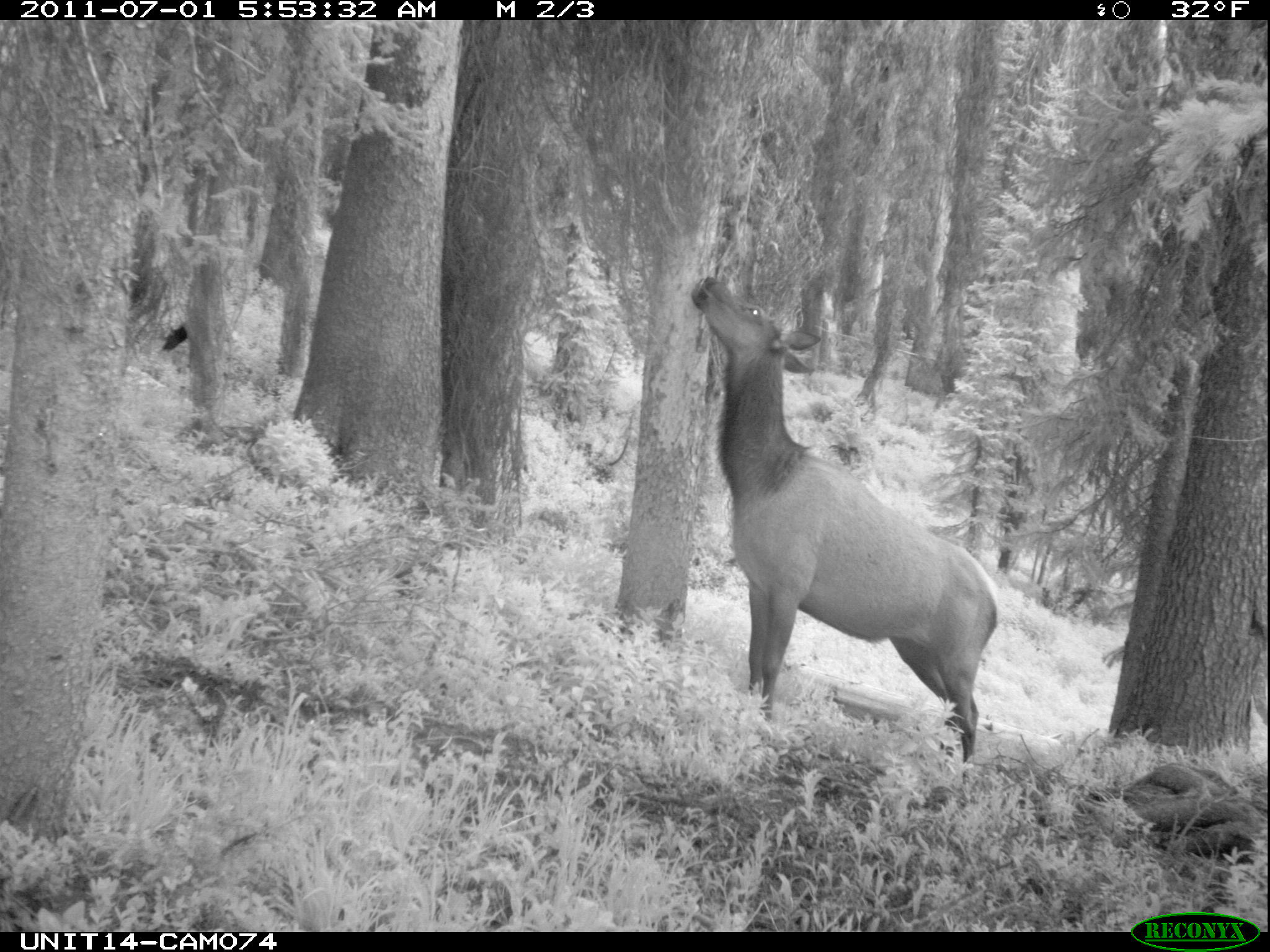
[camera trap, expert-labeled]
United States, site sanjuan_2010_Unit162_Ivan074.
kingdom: Animalia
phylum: Chordata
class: Mammalia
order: Artiodactyla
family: Cervidae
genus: Cervus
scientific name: Cervus elaphus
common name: red deer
Cervus elaphus (red deer).